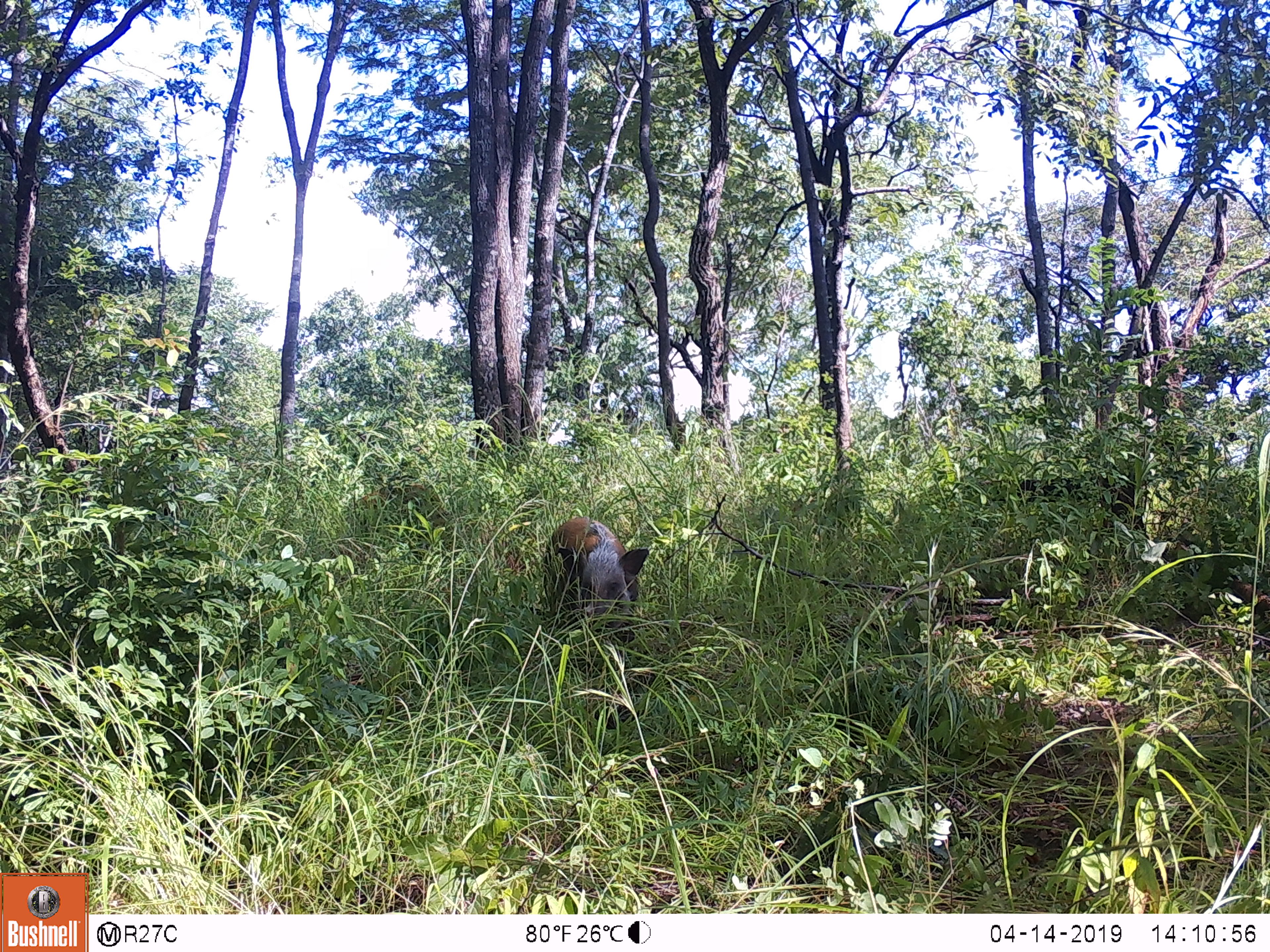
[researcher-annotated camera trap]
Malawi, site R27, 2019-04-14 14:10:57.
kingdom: Animalia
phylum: Chordata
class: Mammalia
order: Artiodactyla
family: Suidae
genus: Potamochoerus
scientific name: Potamochoerus larvatus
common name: bushpig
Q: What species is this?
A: Bushpig (Potamochoerus larvatus).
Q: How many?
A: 1.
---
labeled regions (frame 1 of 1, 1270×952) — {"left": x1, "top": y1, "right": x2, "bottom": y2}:
bushpig: {"left": 528, "top": 502, "right": 659, "bottom": 693}